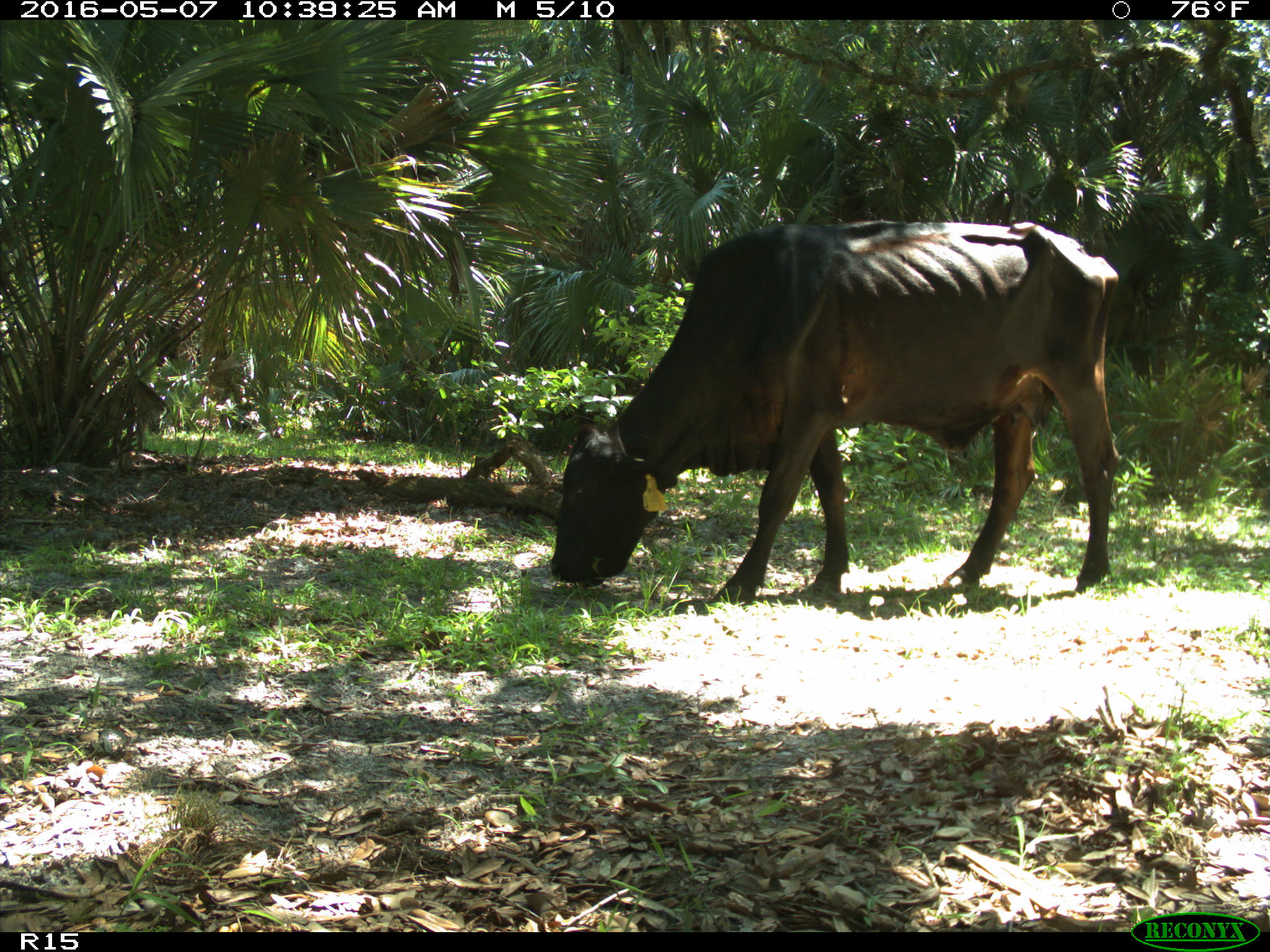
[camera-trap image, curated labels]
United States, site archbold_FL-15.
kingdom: Animalia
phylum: Chordata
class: Mammalia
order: Artiodactyla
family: Bovidae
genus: Bos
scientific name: Bos taurus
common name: domestic cow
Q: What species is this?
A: Bos taurus (domestic cow).